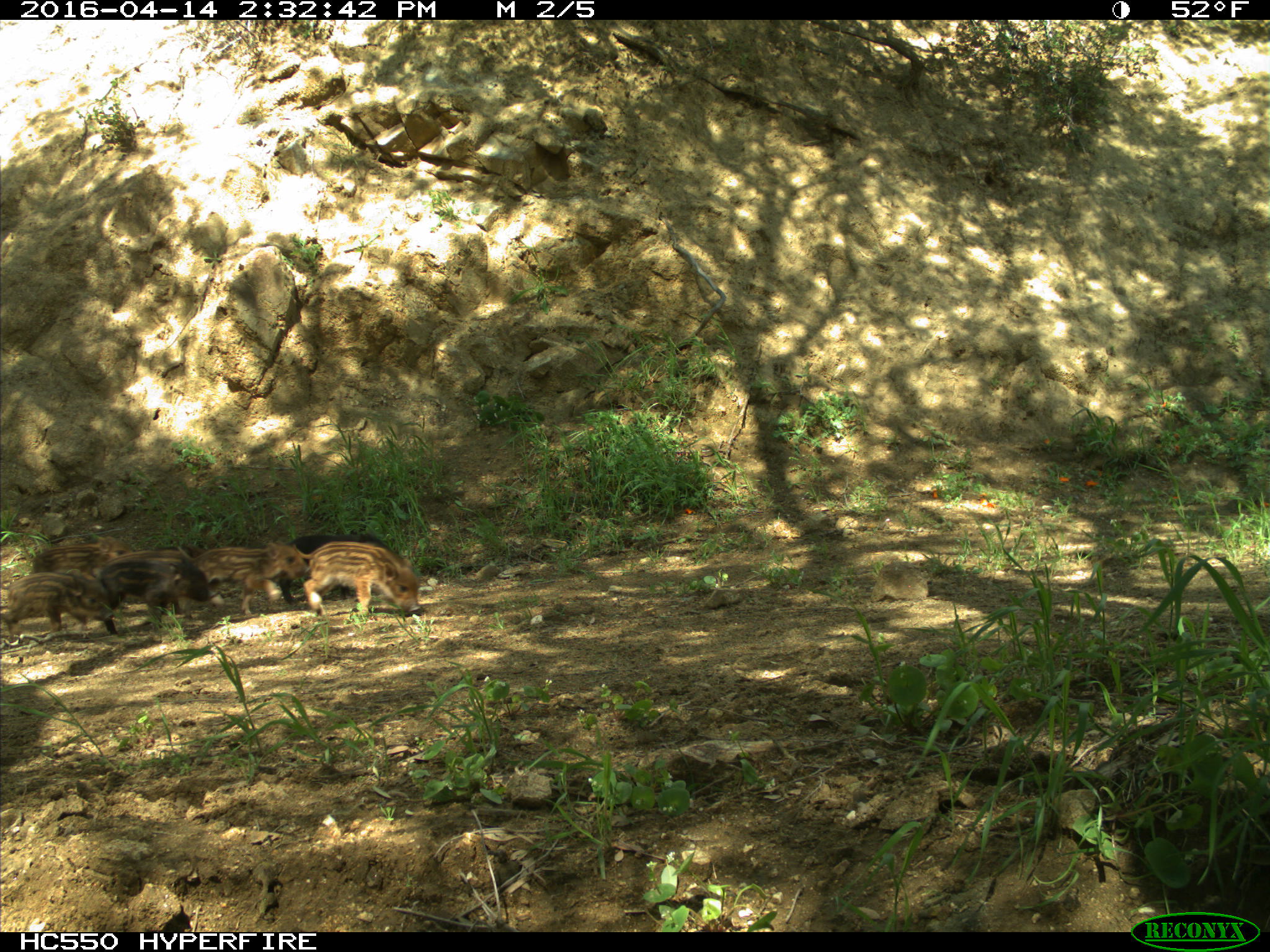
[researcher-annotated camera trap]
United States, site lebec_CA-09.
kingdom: Animalia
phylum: Chordata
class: Mammalia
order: Artiodactyla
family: Suidae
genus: Sus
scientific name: Sus scrofa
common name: wild boar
Sus scrofa (wild boar).